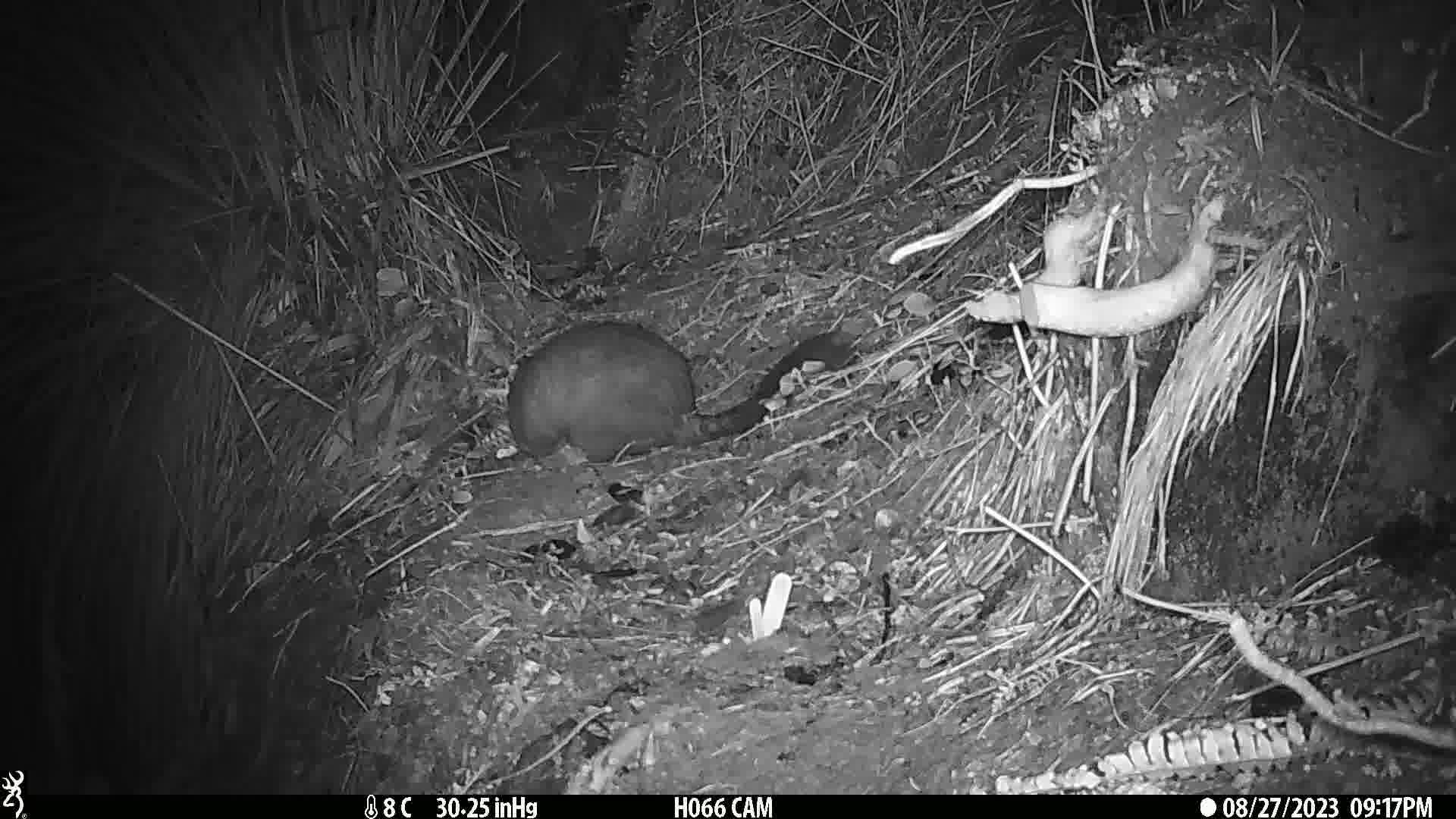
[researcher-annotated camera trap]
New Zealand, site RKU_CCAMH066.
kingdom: Animalia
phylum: Chordata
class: Mammalia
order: Diprotodontia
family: Phalangeridae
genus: Trichosurus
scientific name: Trichosurus vulpecula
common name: common brushtail possum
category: possum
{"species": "possum (common brushtail possum) (Trichosurus vulpecula)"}